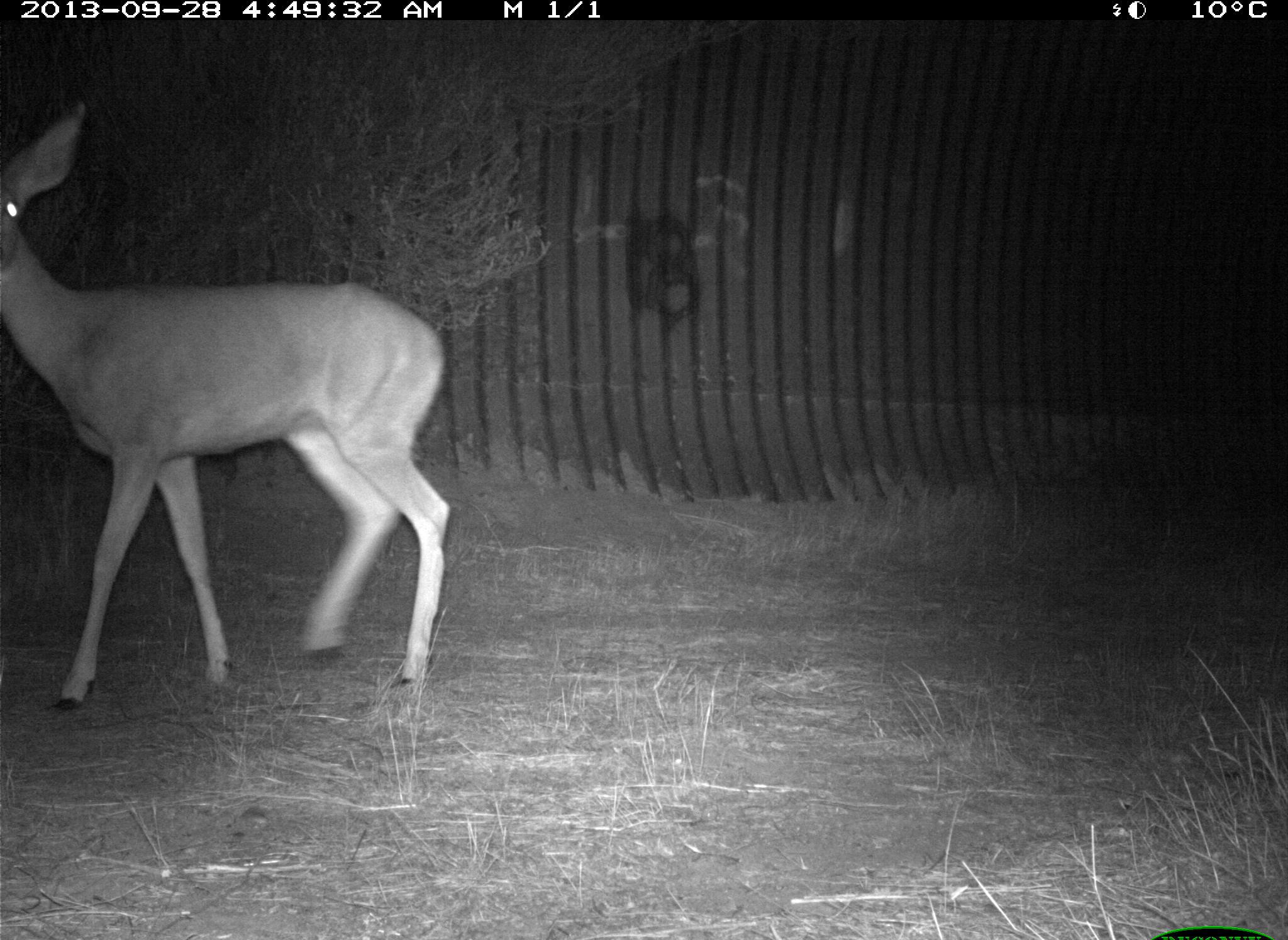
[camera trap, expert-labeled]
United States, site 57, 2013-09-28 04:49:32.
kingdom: Animalia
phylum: Chordata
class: Mammalia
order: Artiodactyla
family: Cervidae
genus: Odocoileus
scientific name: Odocoileus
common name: deer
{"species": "deer (Odocoileus)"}